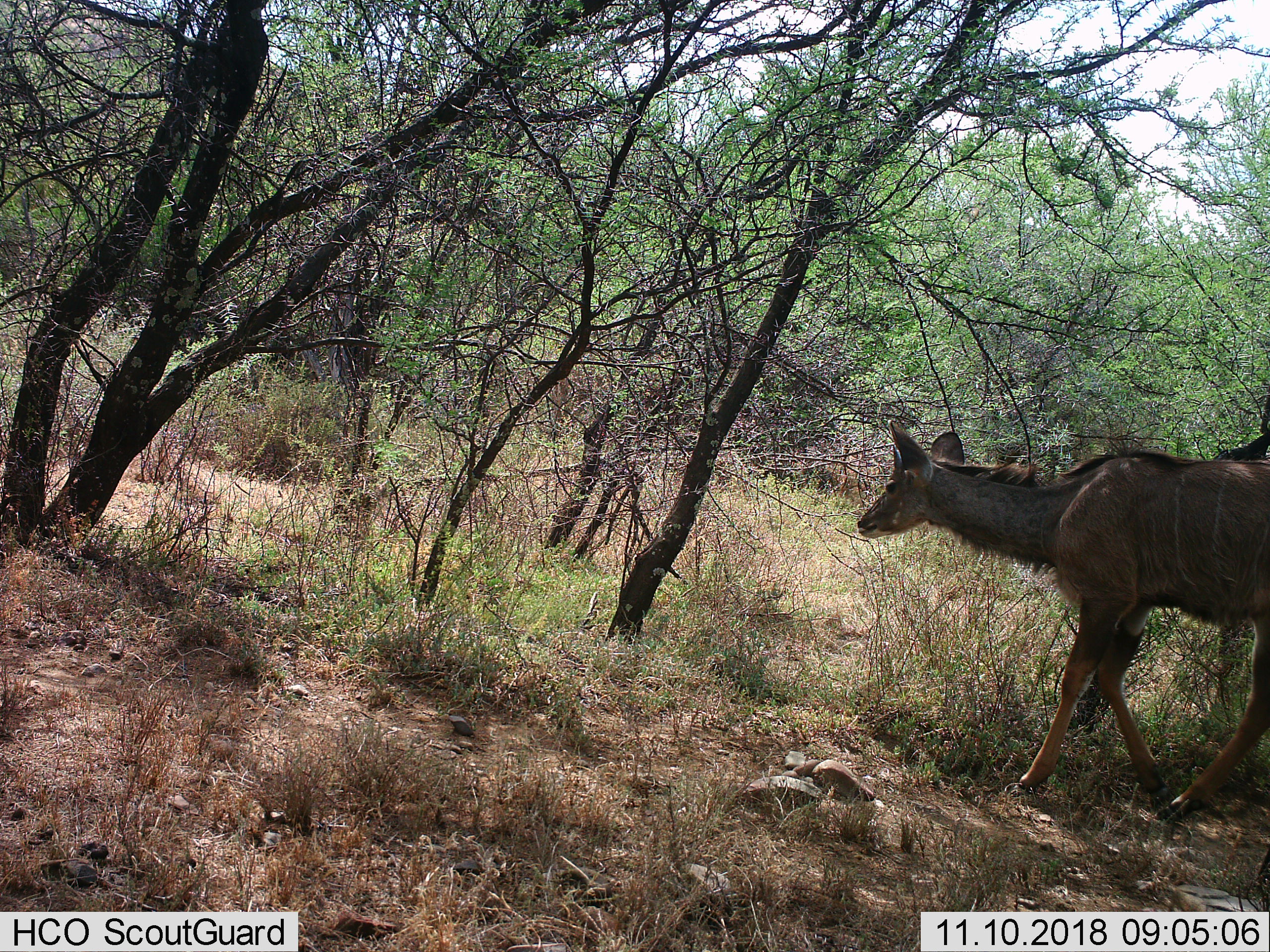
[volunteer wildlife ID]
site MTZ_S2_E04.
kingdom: Animalia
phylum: Chordata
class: Mammalia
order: Artiodactyla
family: Bovidae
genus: Tragelaphus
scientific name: Tragelaphus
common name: kudu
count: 1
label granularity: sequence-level